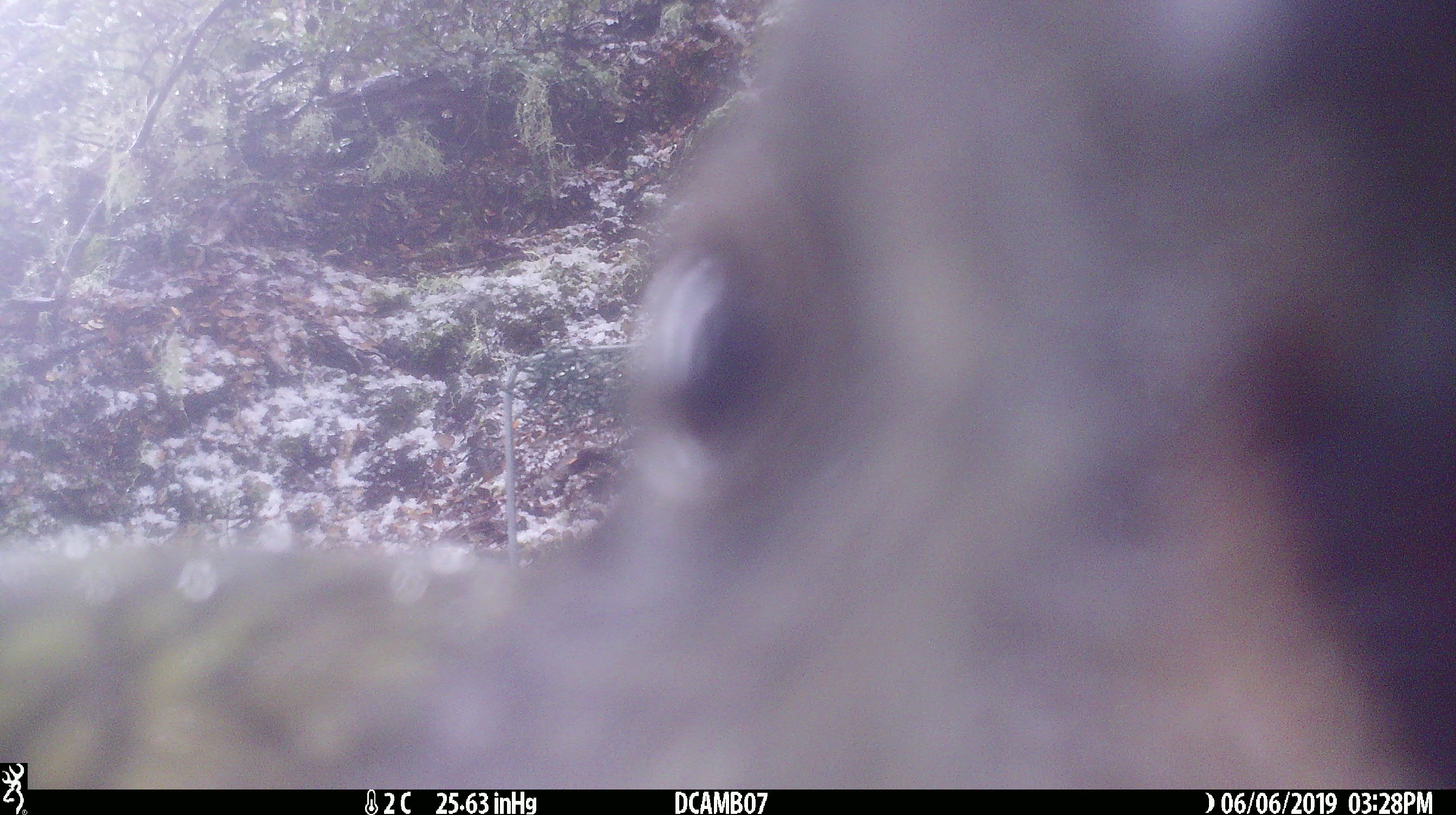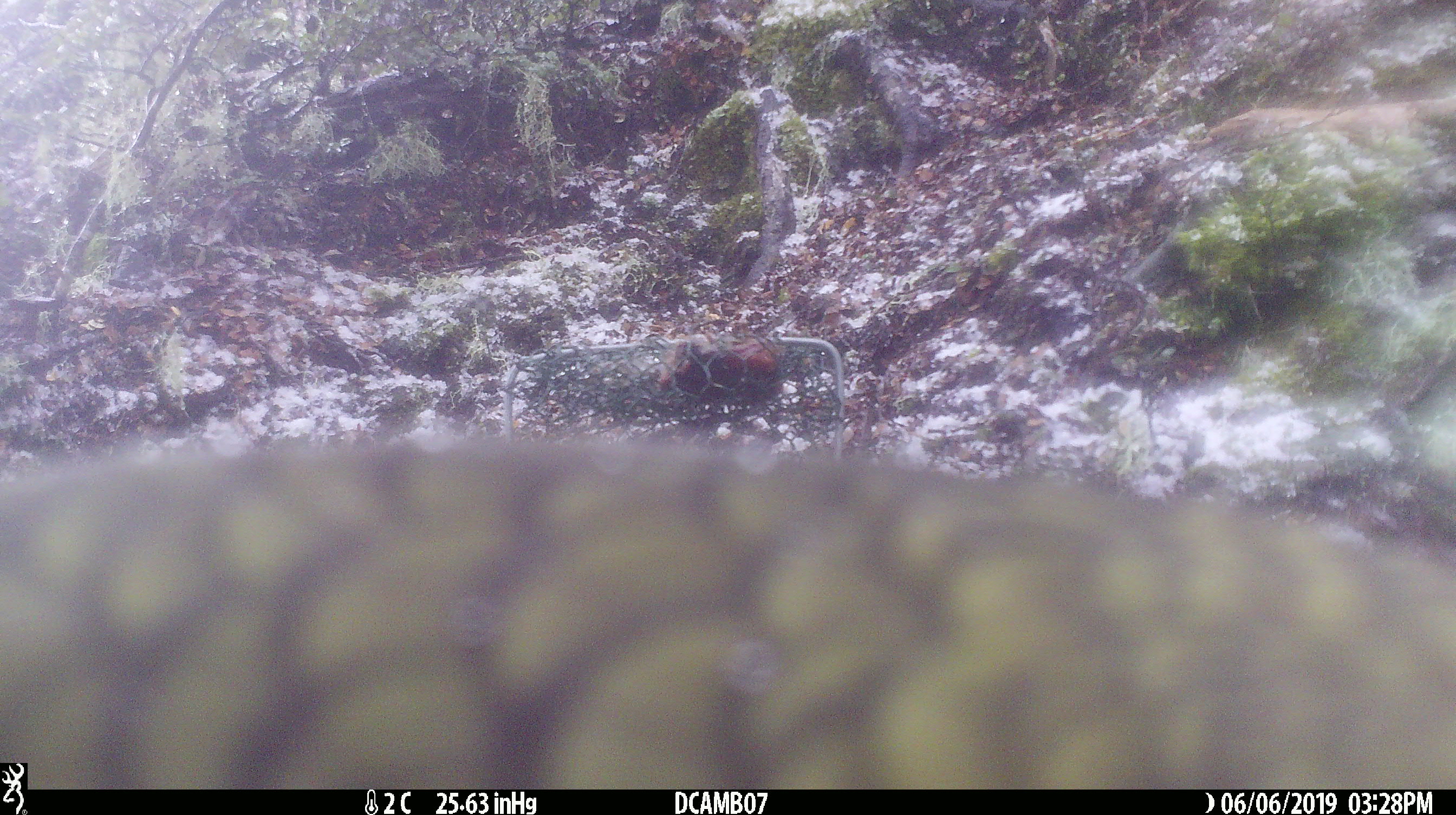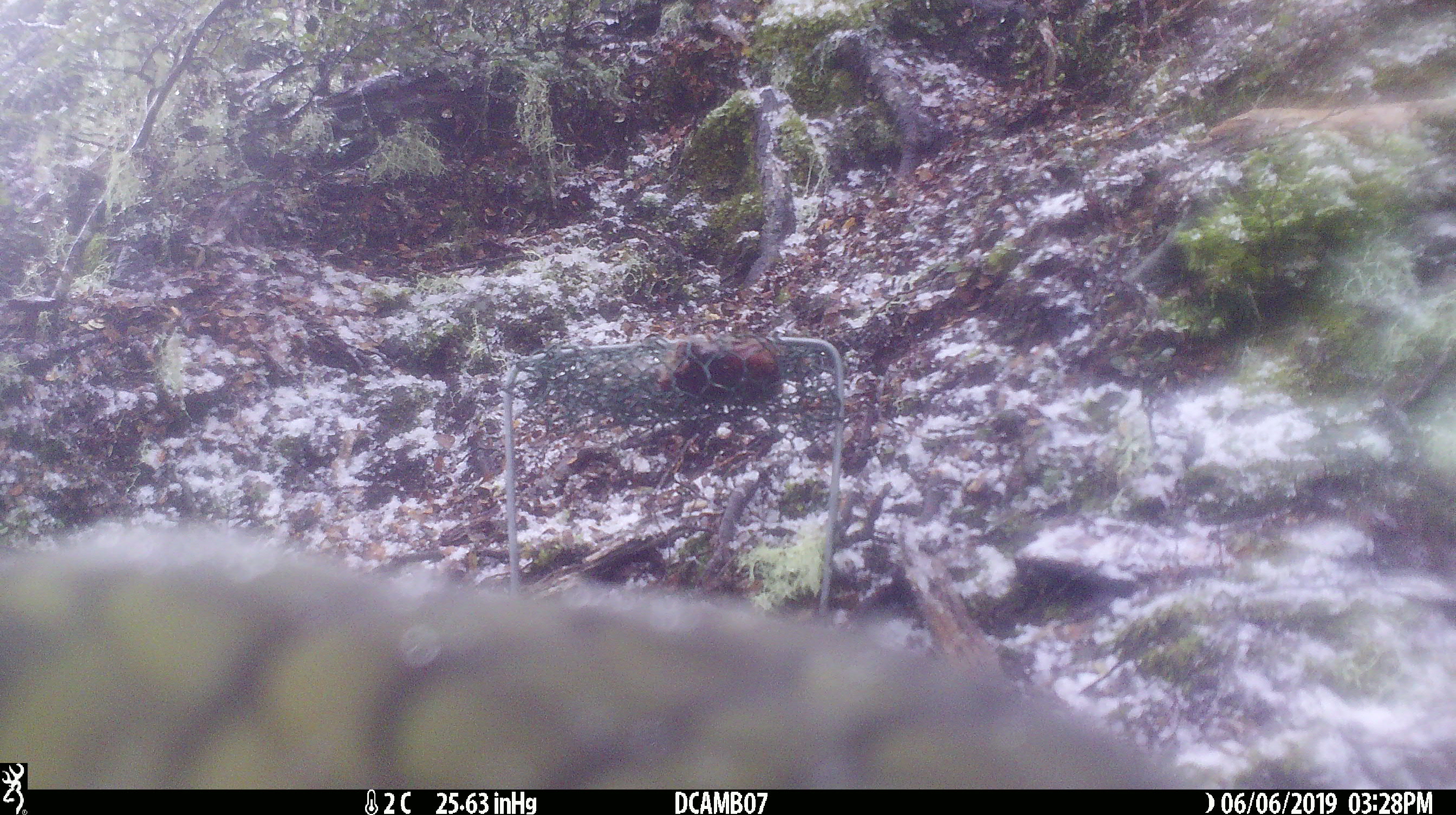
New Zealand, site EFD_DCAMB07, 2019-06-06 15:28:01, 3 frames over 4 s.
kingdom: Animalia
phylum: Chordata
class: Aves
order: Psittaciformes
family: Strigopidae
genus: Nestor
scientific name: Nestor notabilis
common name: kea